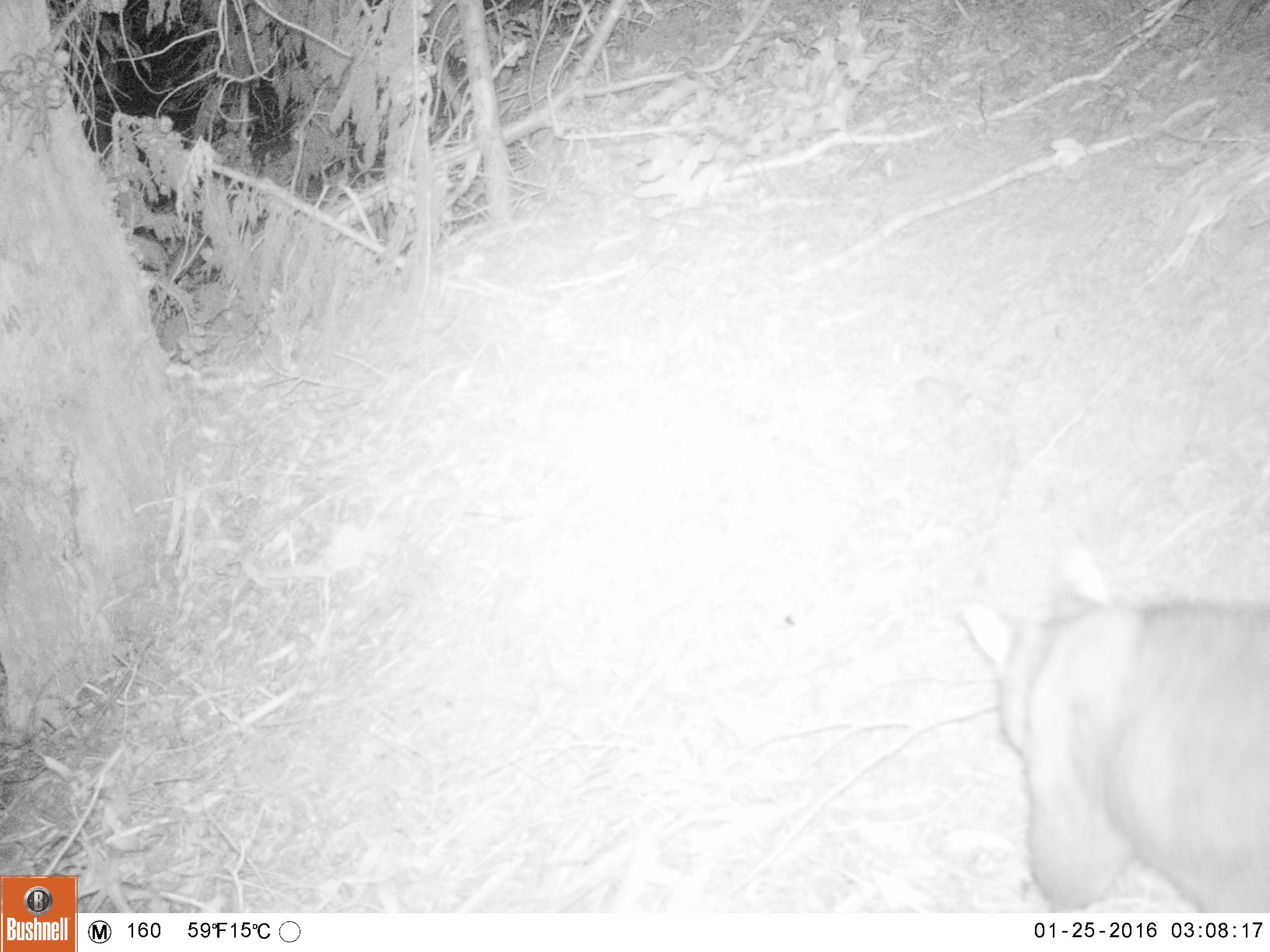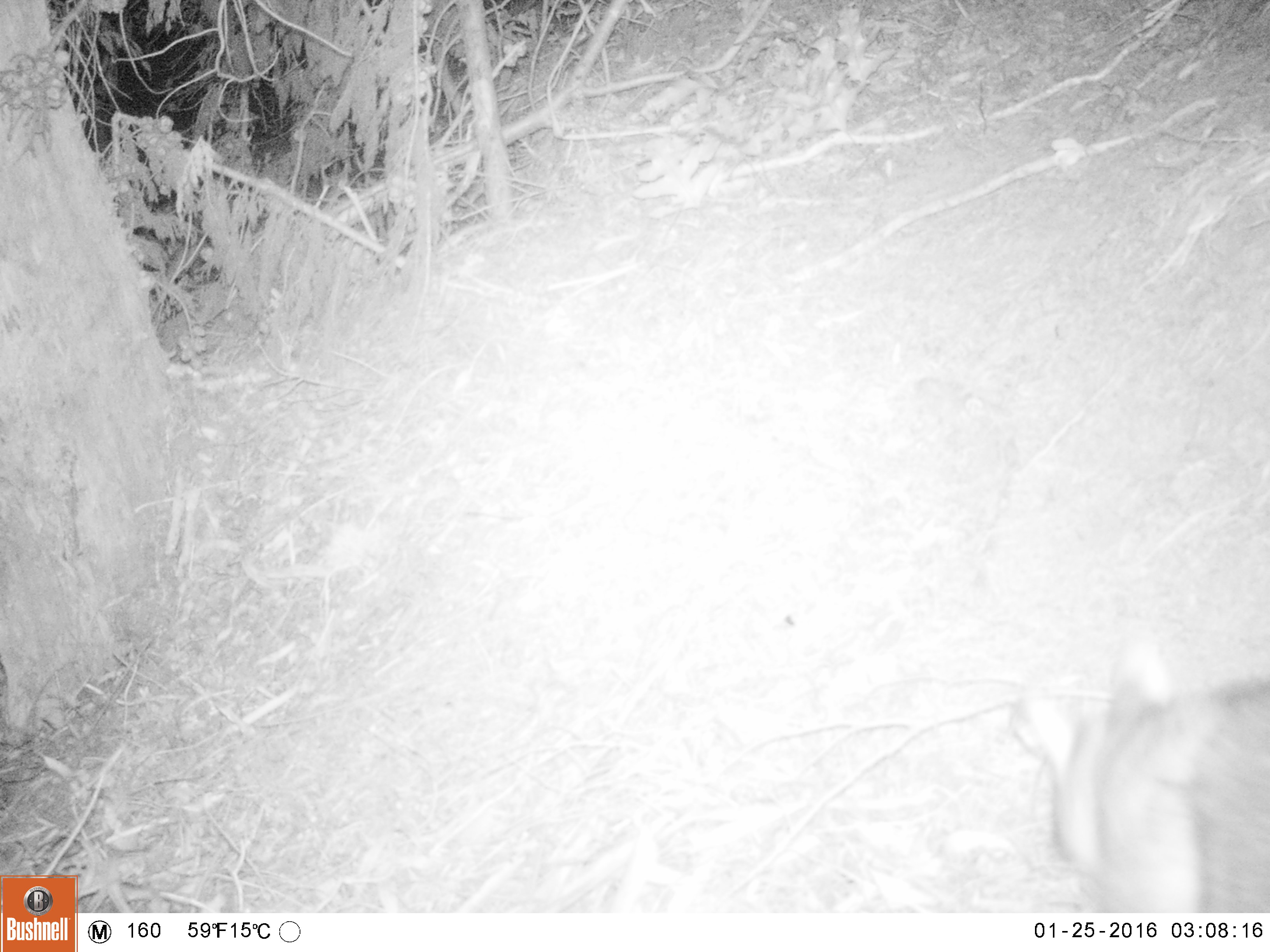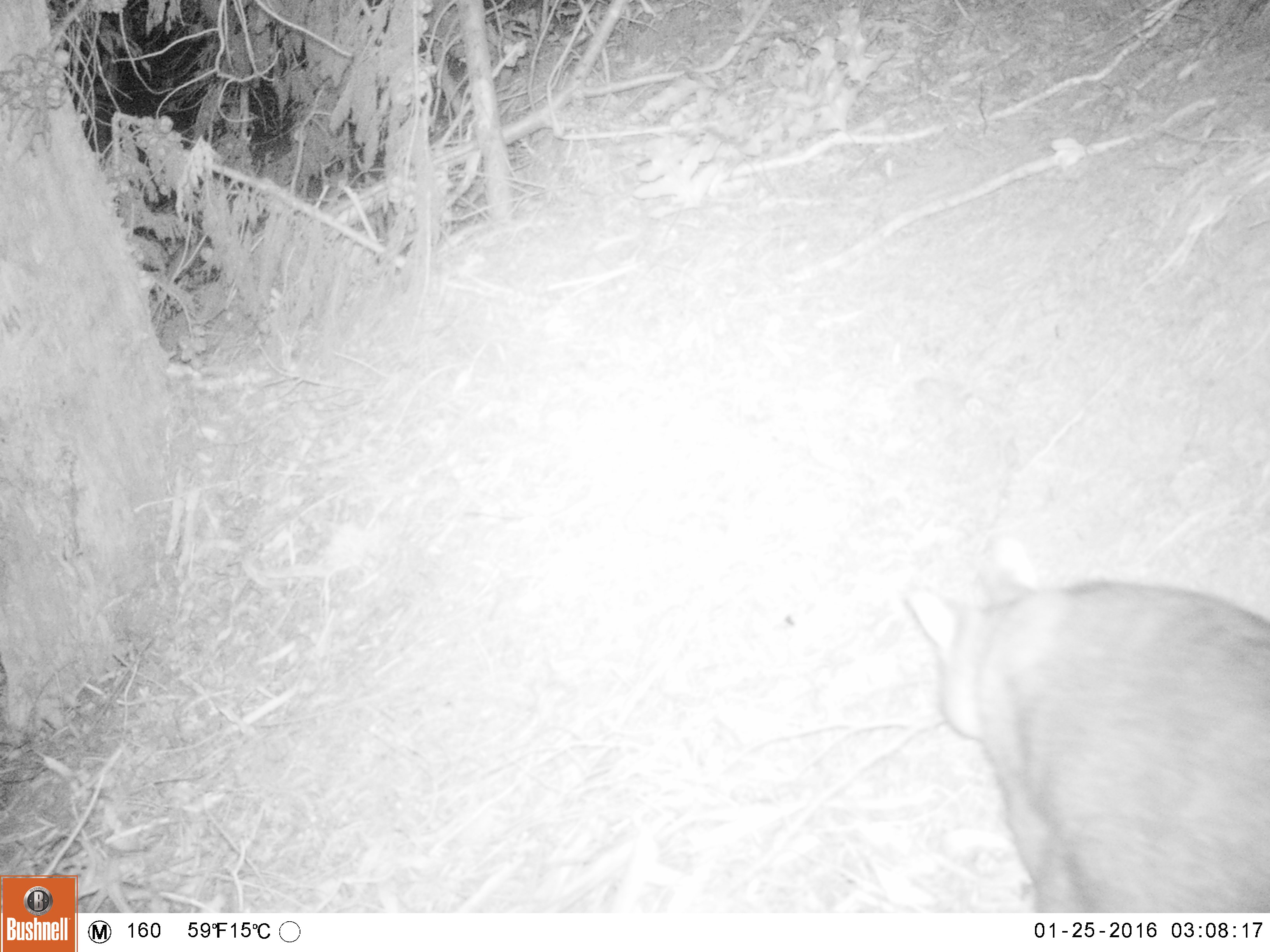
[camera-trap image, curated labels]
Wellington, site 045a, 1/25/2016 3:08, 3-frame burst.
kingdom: Animalia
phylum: Chordata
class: Mammalia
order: Didelphimorphia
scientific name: Didelphimorphia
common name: possum